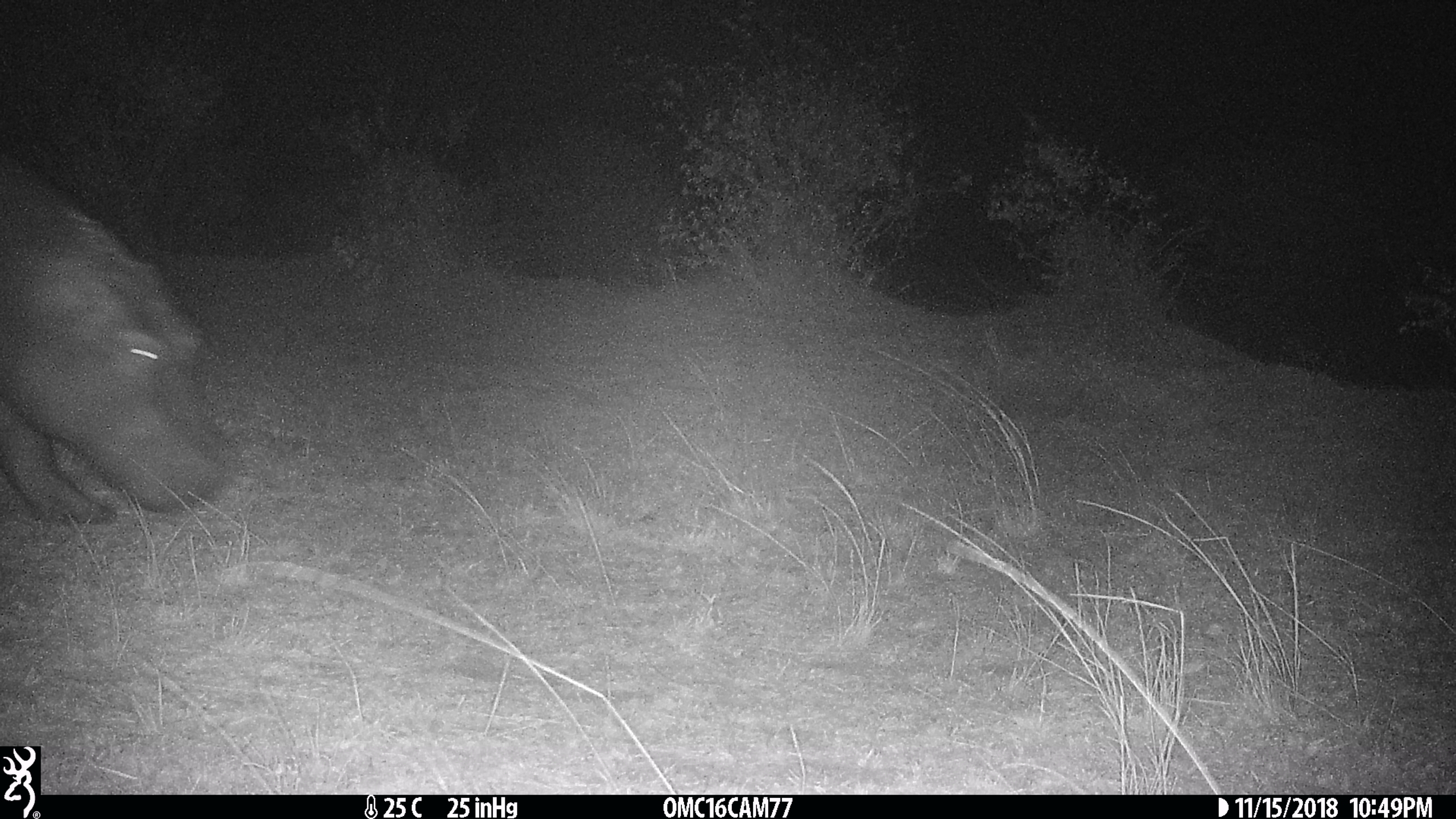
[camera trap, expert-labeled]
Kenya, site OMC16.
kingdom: Animalia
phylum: Chordata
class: Mammalia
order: Artiodactyla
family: Hippopotamidae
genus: Hippopotamus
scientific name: Hippopotamus amphibius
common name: hippopotamus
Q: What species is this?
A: Hippopotamus (Hippopotamus amphibius).